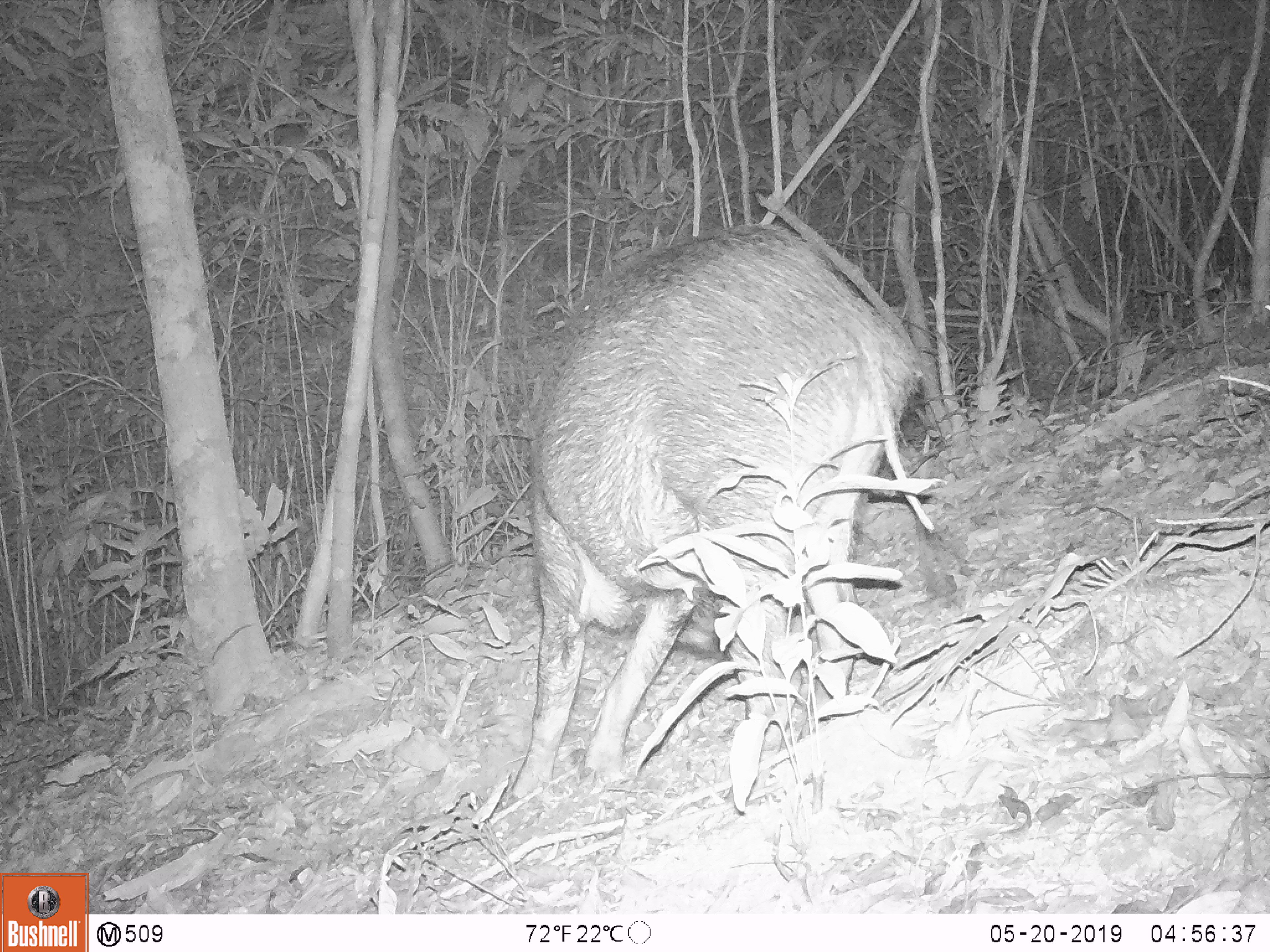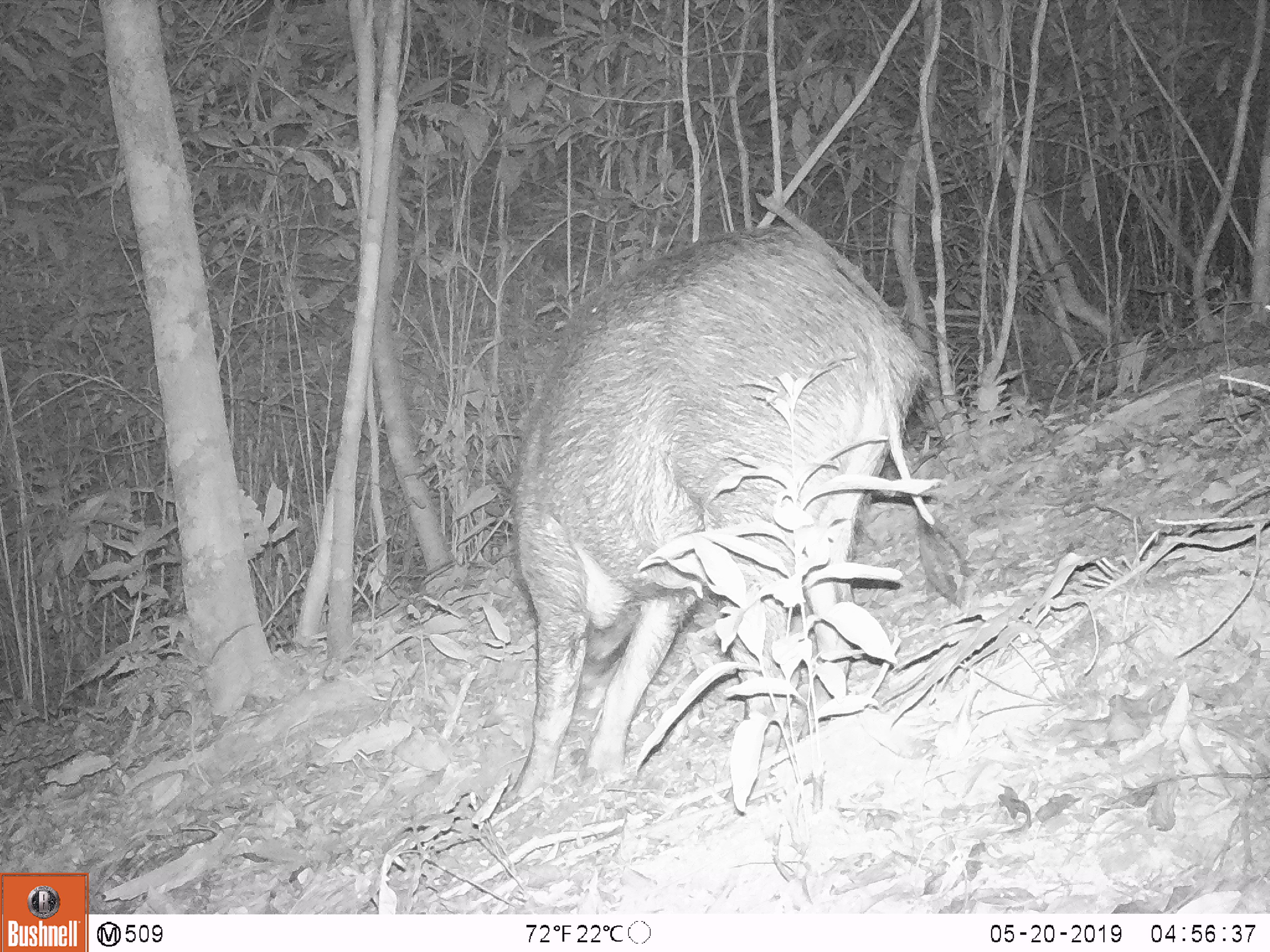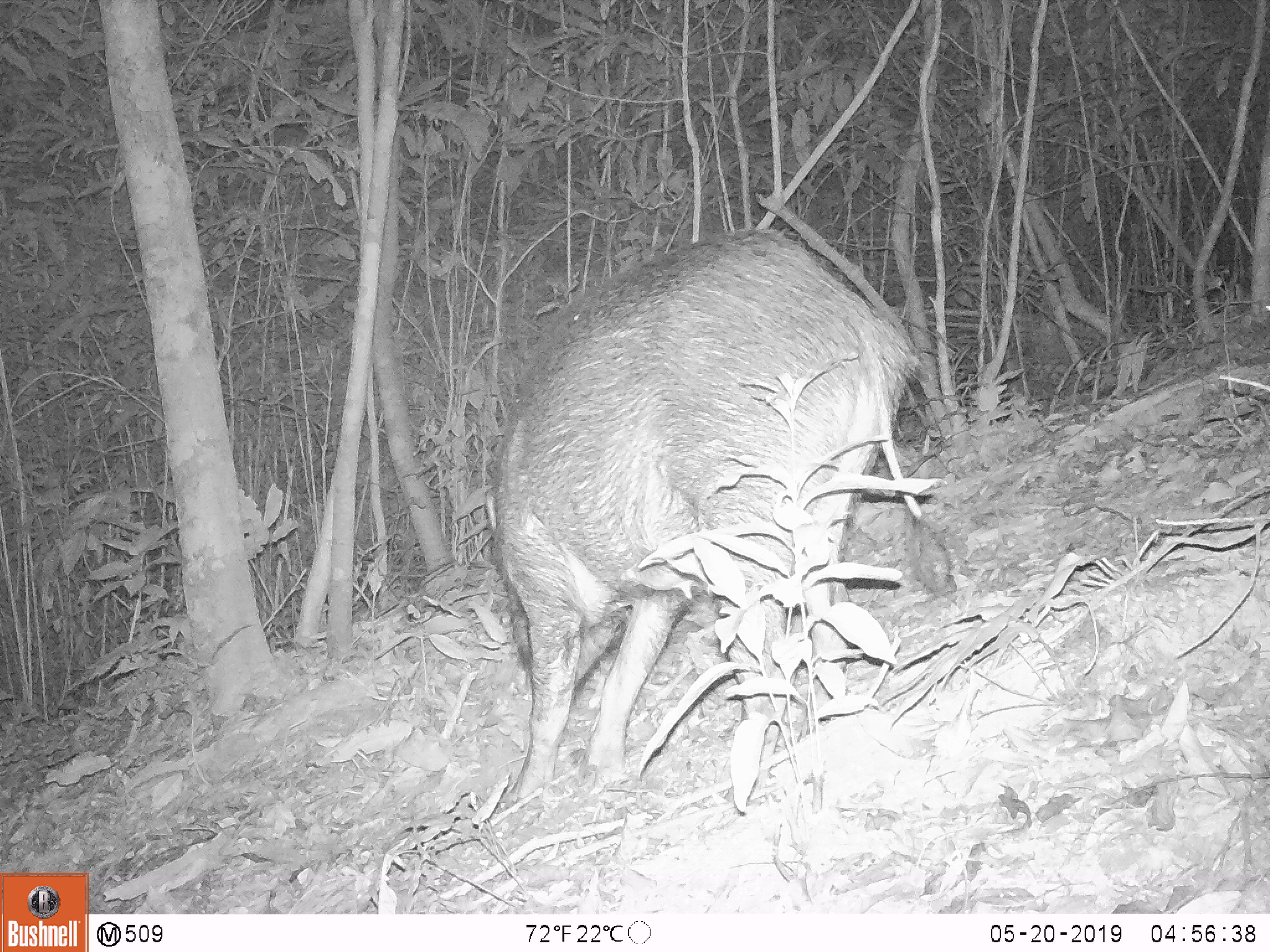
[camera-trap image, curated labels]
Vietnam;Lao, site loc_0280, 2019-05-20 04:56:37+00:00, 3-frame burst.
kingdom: Animalia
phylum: Chordata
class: Mammalia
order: Artiodactyla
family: Suidae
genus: Sus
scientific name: Sus scrofa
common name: eurasian wild pig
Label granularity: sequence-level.